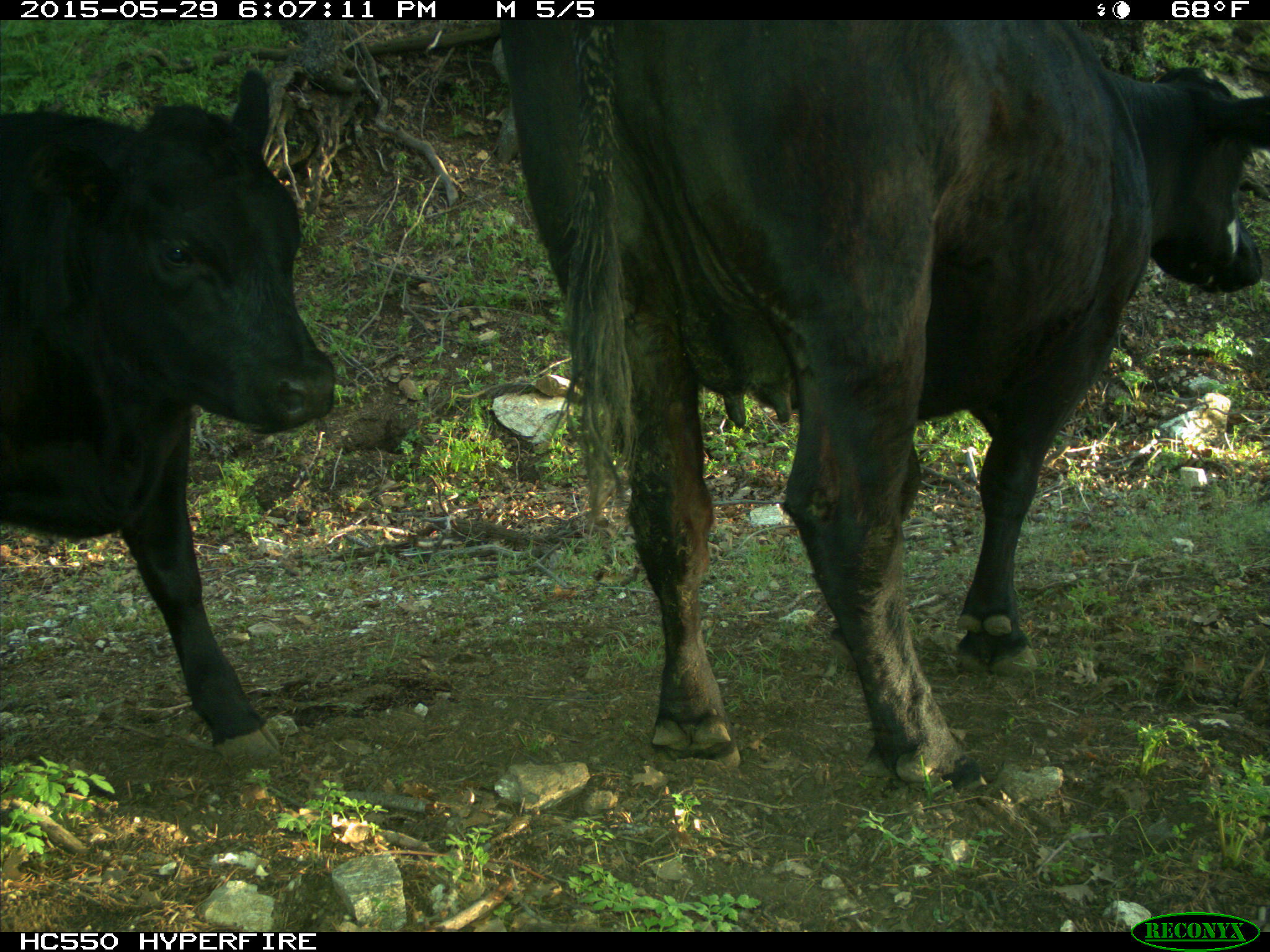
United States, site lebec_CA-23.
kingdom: Animalia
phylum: Chordata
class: Mammalia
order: Artiodactyla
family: Bovidae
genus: Bos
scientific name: Bos taurus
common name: domestic cow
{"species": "Bos taurus (domestic cow)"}